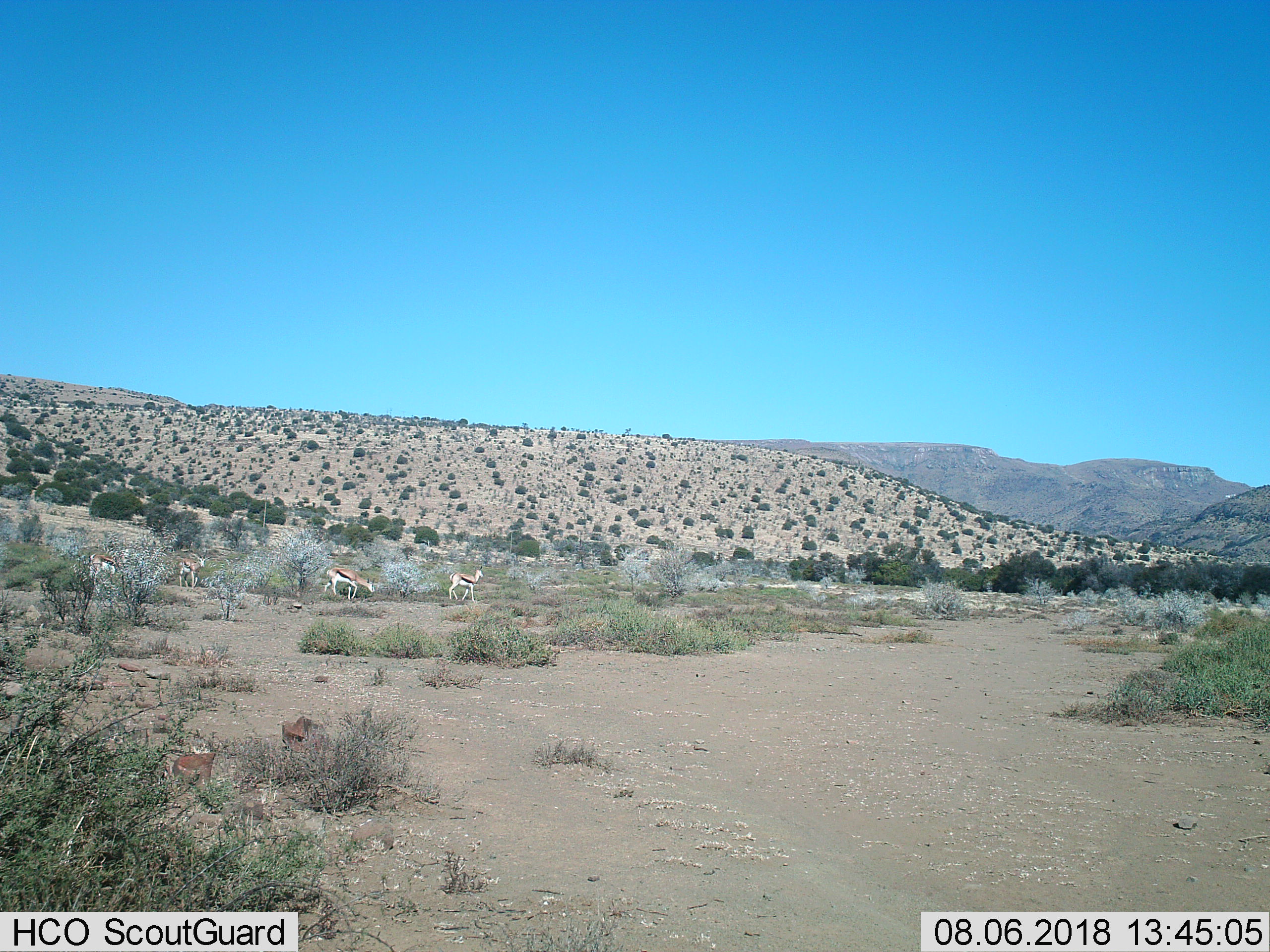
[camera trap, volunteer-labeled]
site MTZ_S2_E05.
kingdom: Animalia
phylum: Chordata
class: Mammalia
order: Artiodactyla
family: Bovidae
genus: Antidorcas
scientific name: Antidorcas marsupialis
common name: springbok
Springbok (Antidorcas marsupialis), count 4. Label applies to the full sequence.